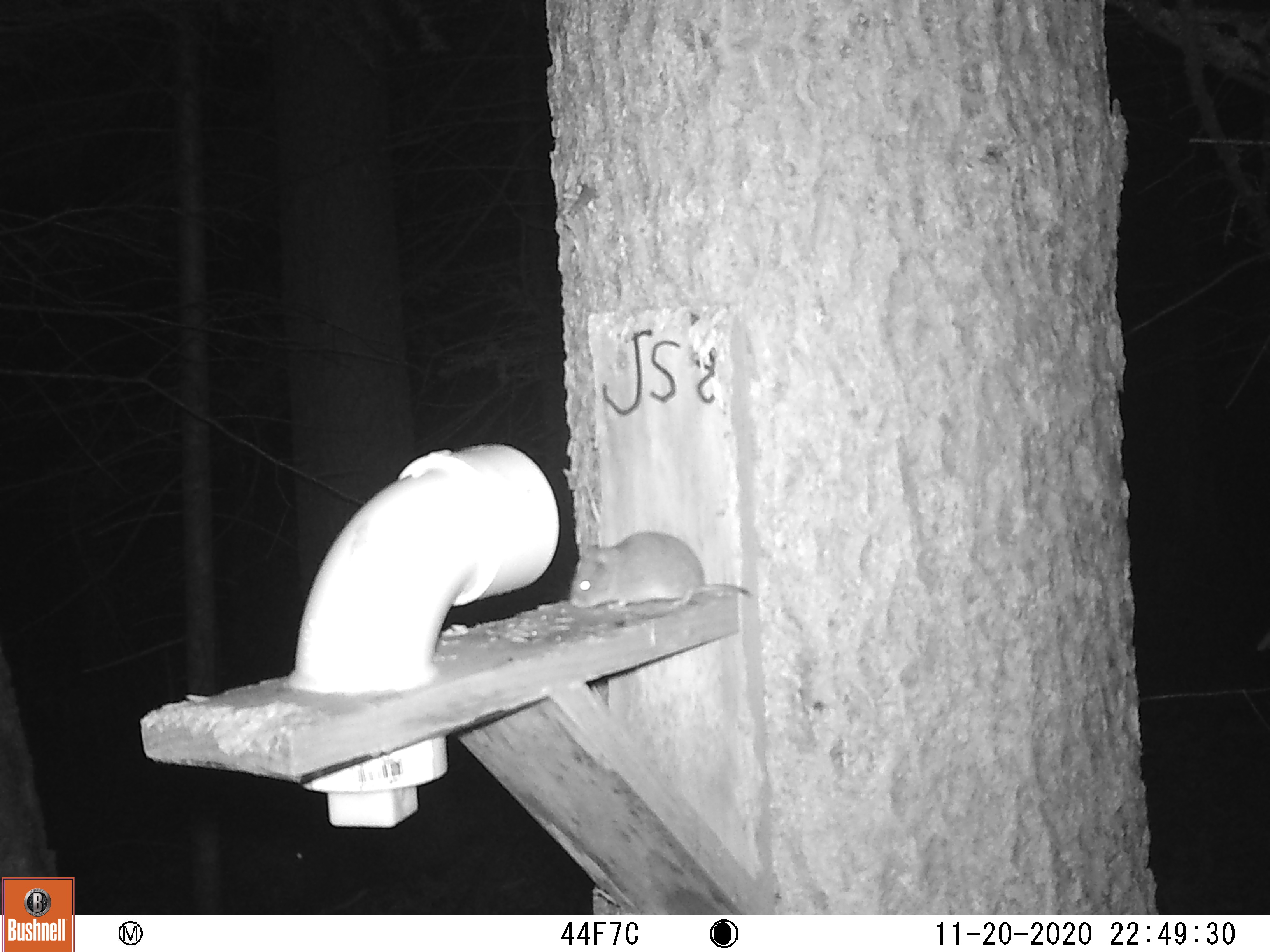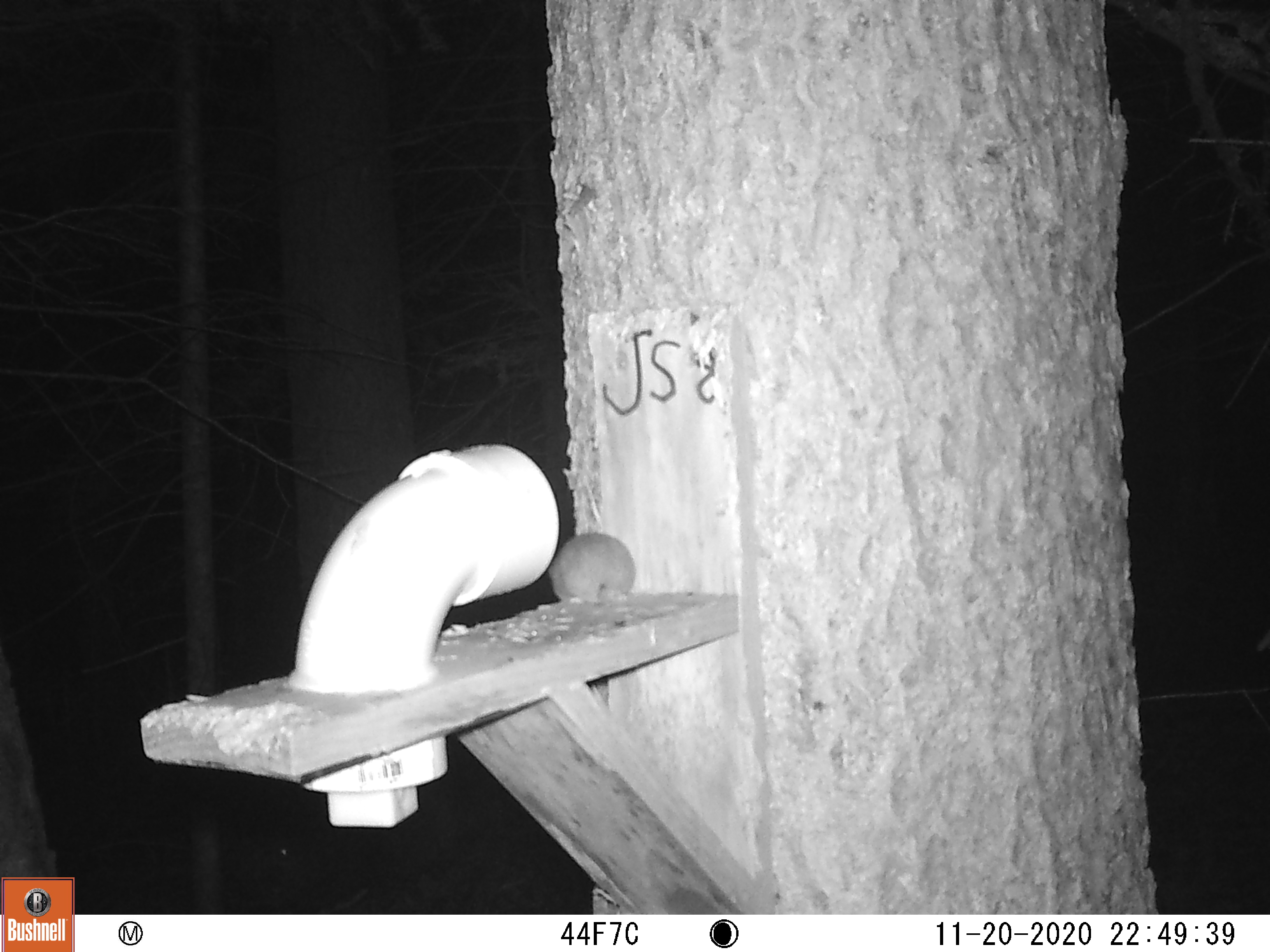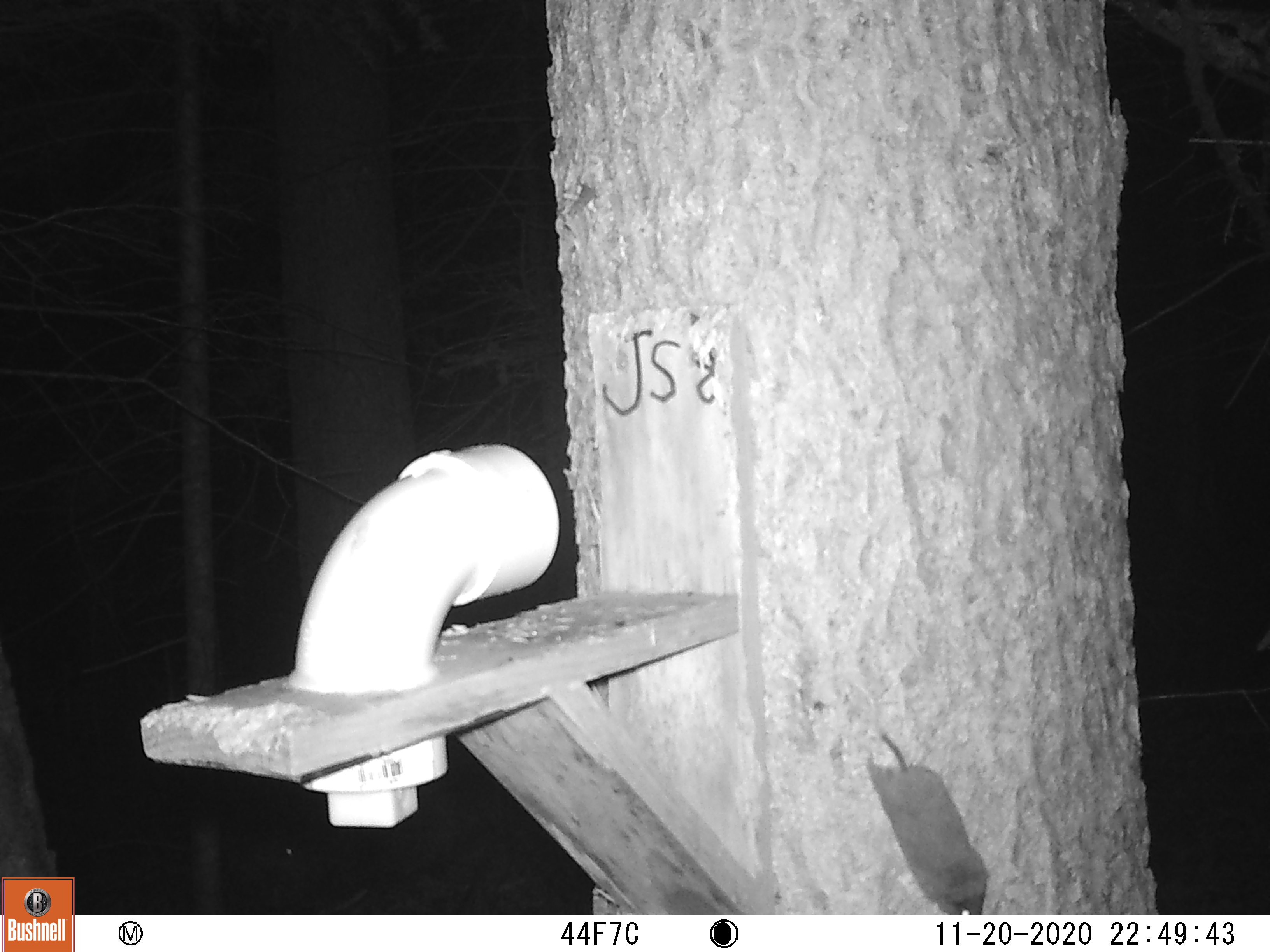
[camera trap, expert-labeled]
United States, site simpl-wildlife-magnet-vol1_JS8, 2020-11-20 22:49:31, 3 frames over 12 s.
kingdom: Animalia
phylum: Chordata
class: Mammalia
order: Rodentia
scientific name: Rodentia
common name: mouse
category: mouse sp.